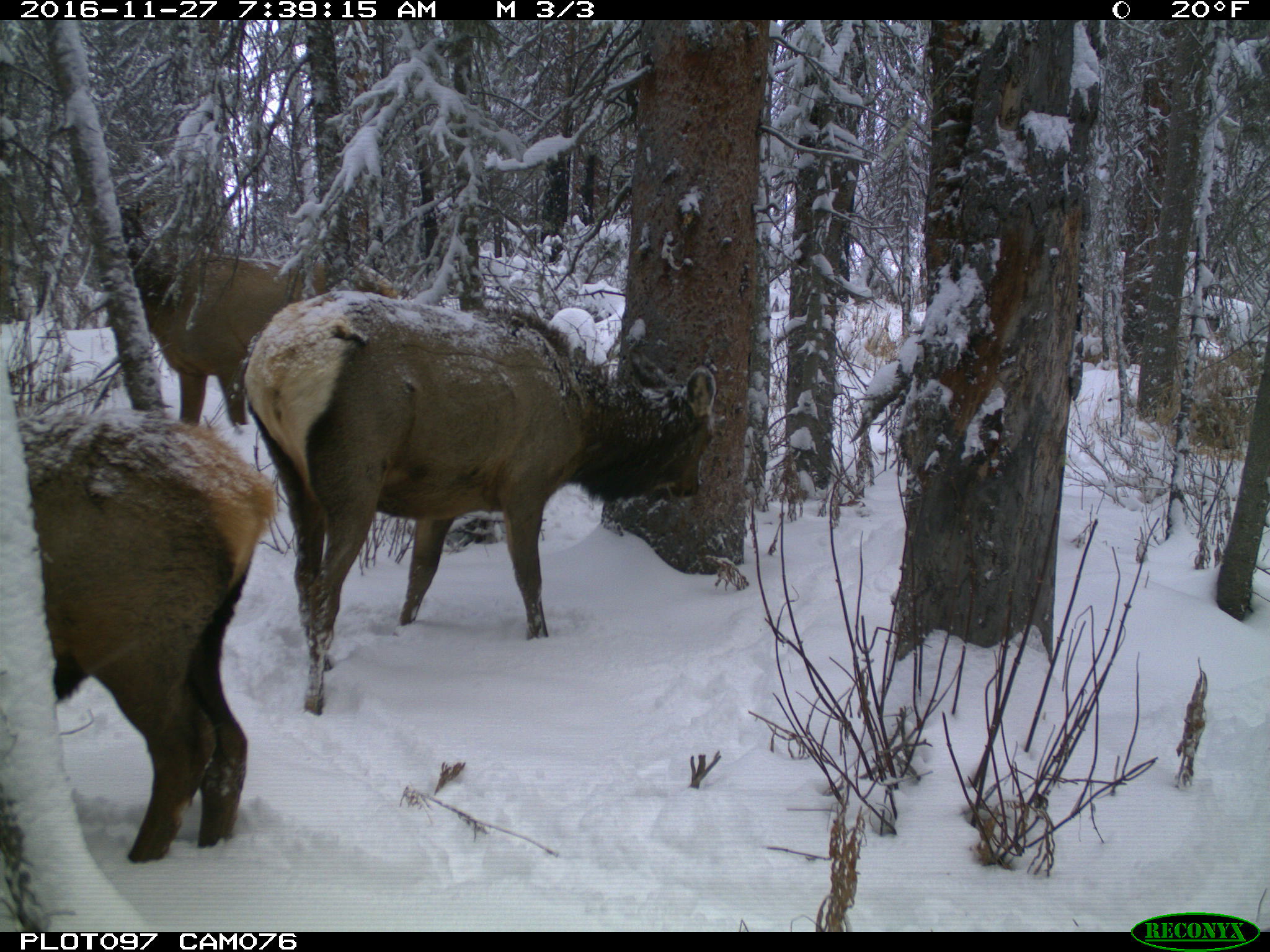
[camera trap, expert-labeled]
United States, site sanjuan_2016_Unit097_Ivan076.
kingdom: Animalia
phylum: Chordata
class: Mammalia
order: Artiodactyla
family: Cervidae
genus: Cervus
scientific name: Cervus elaphus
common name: red deer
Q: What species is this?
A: Cervus elaphus (red deer).